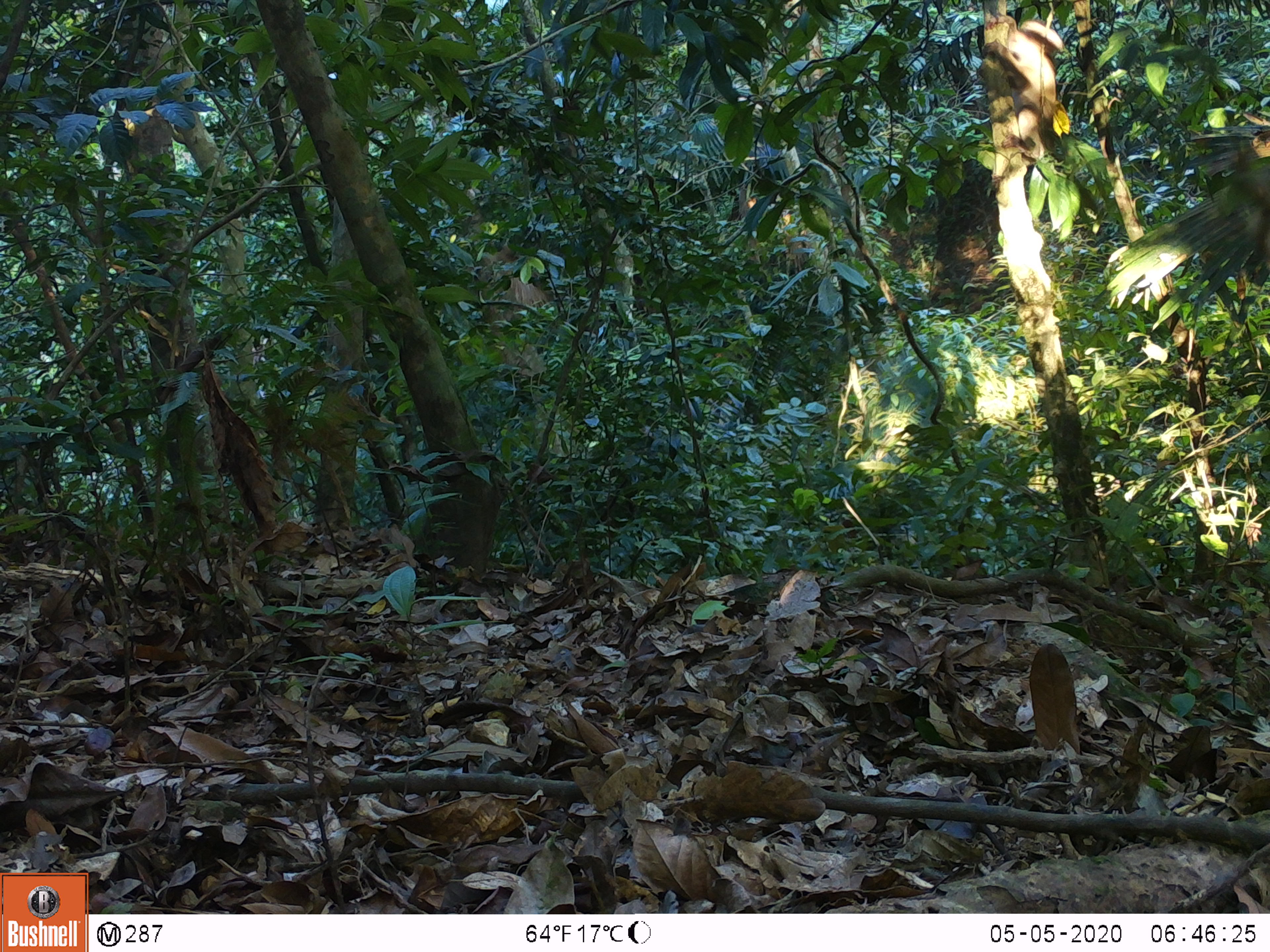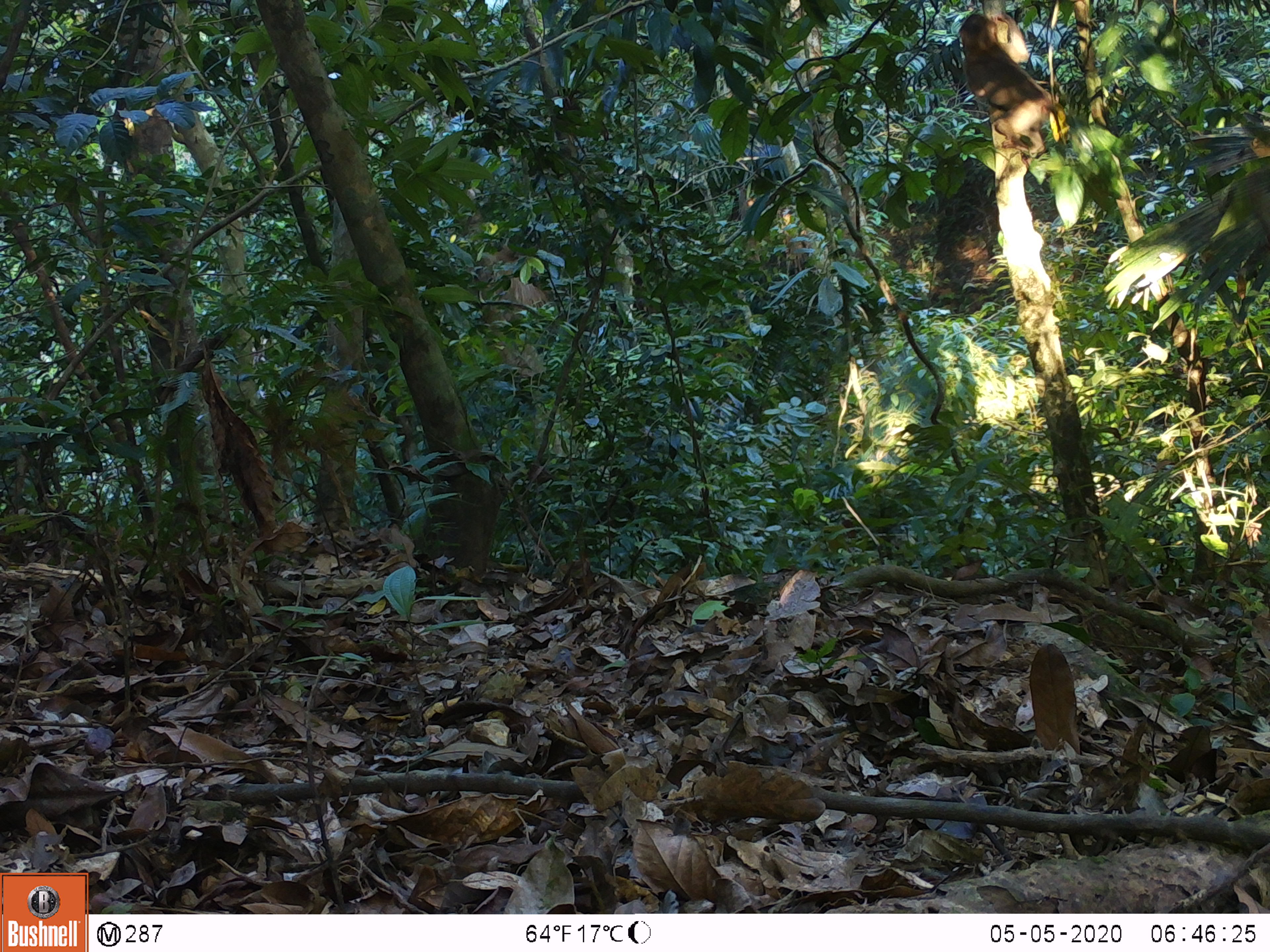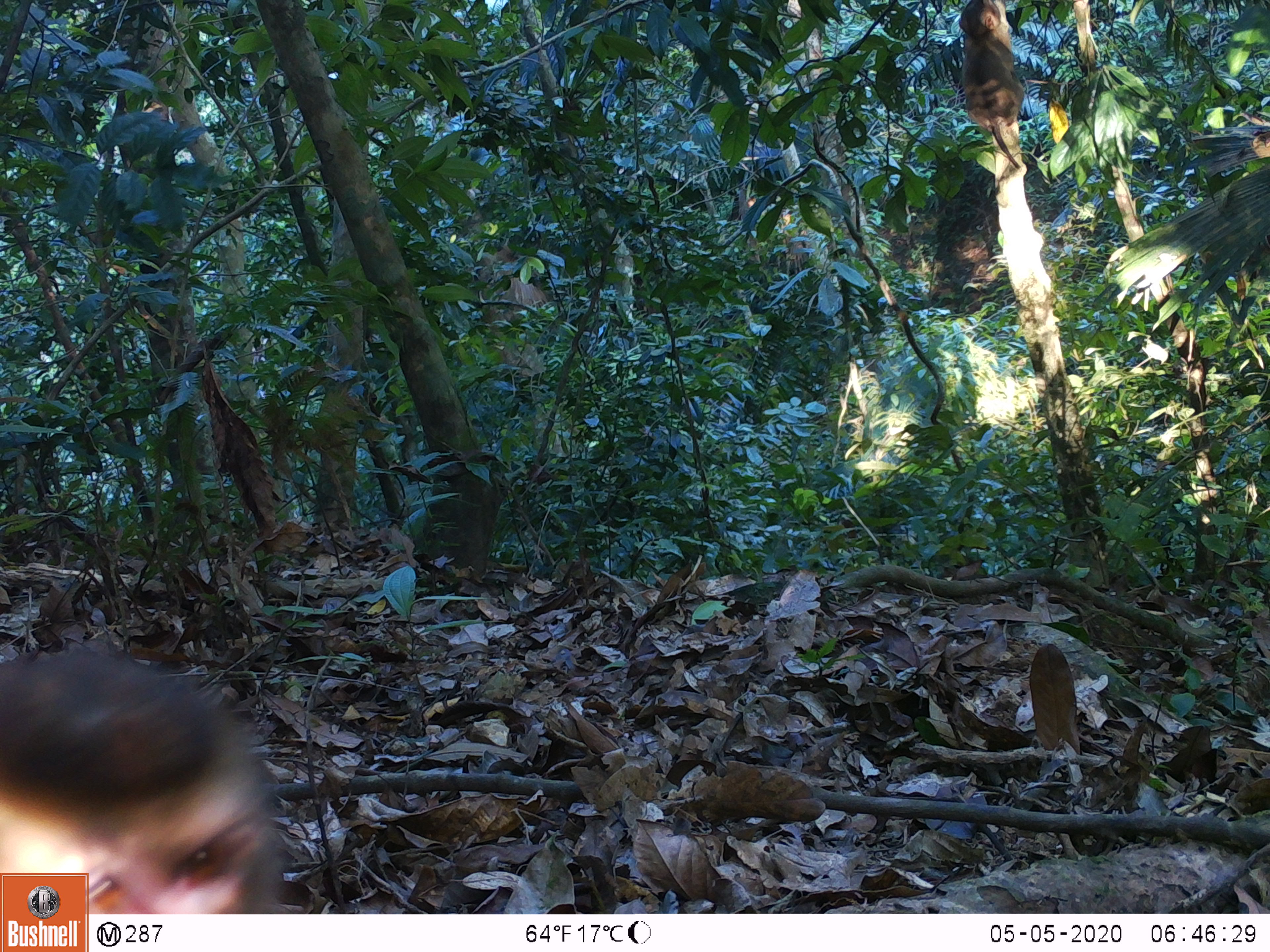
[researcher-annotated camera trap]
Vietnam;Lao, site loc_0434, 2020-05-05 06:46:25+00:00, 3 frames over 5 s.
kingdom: Animalia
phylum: Chordata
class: Mammalia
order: Primates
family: Cercopithecidae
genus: Macaca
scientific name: Macaca nemestrina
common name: pig-tailed macaque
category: pig tailed macaque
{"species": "pig tailed macaque (pig-tailed macaque) (Macaca nemestrina)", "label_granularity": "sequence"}